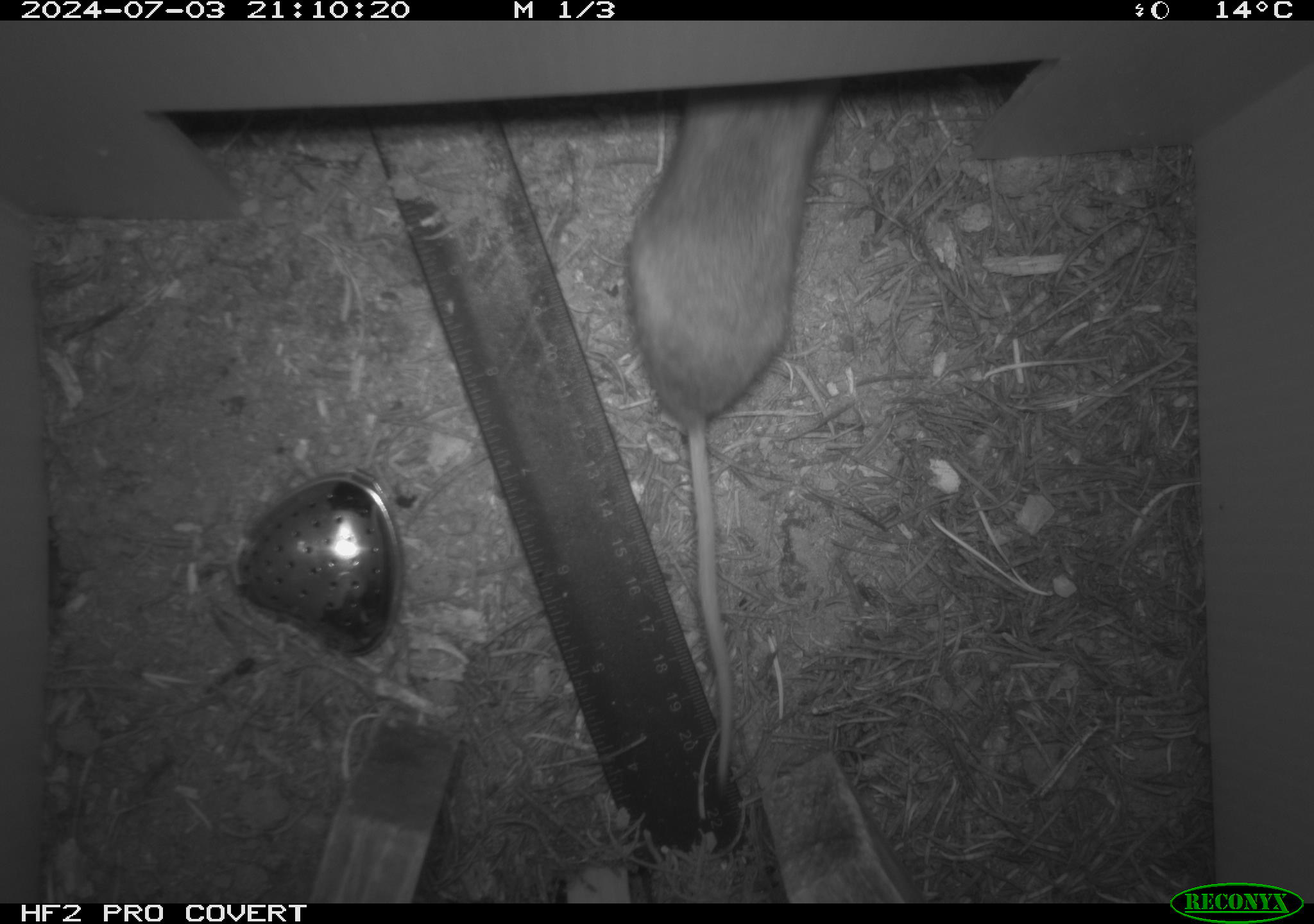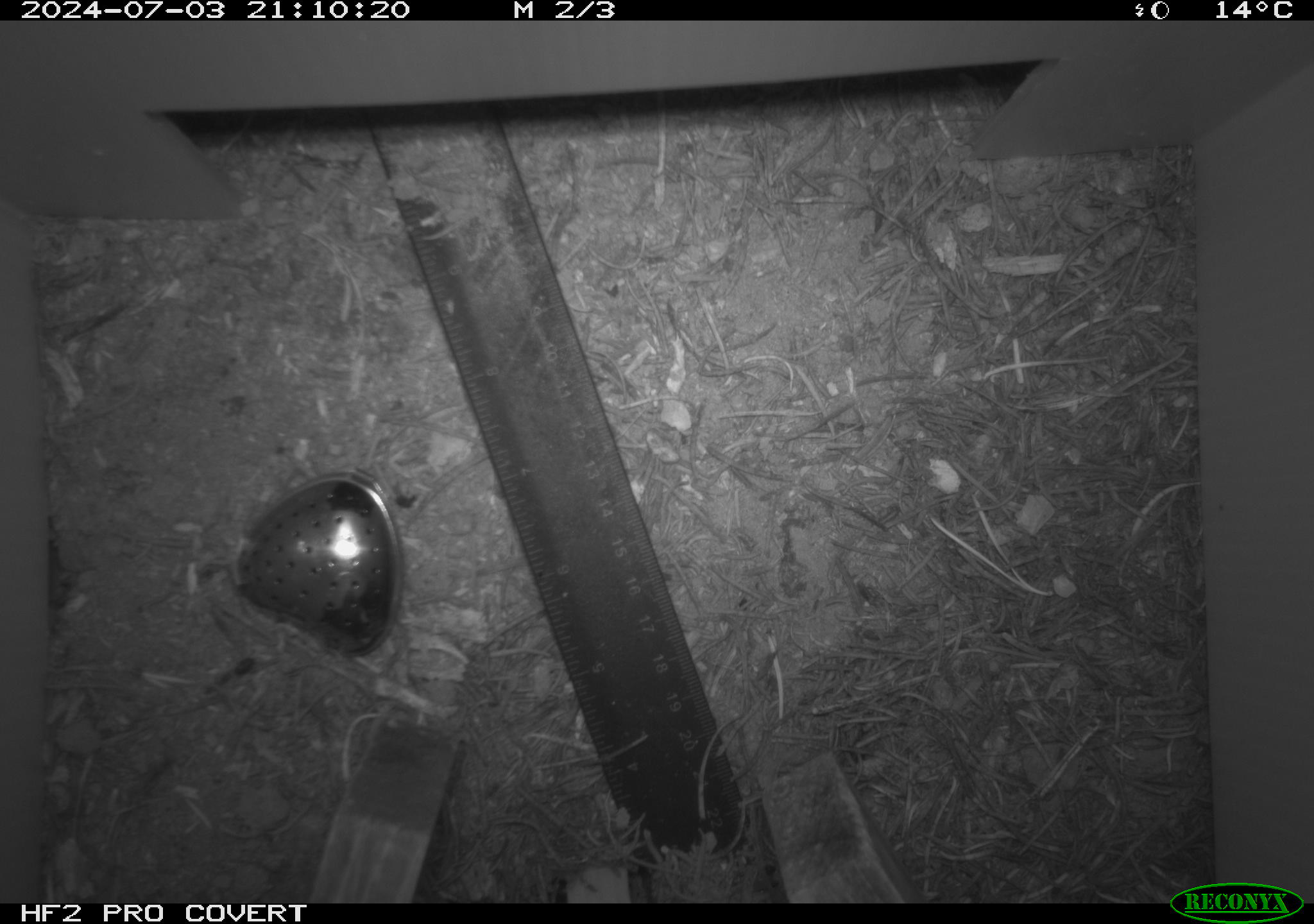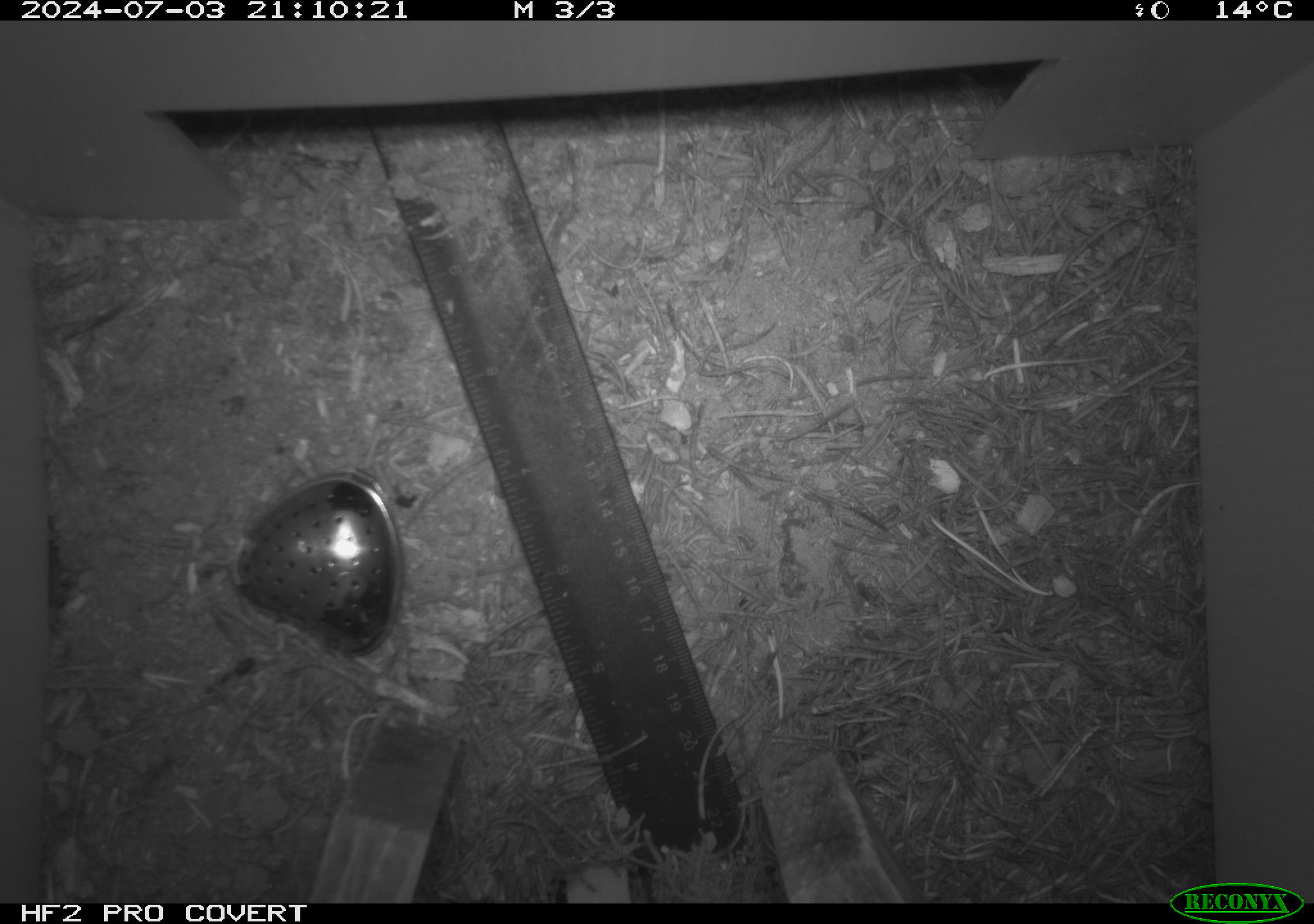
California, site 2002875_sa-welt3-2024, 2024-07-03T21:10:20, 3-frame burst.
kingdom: Animalia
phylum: Chordata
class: Mammalia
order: Rodentia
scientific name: Rodentia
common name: mouse species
Mouse species (Rodentia).